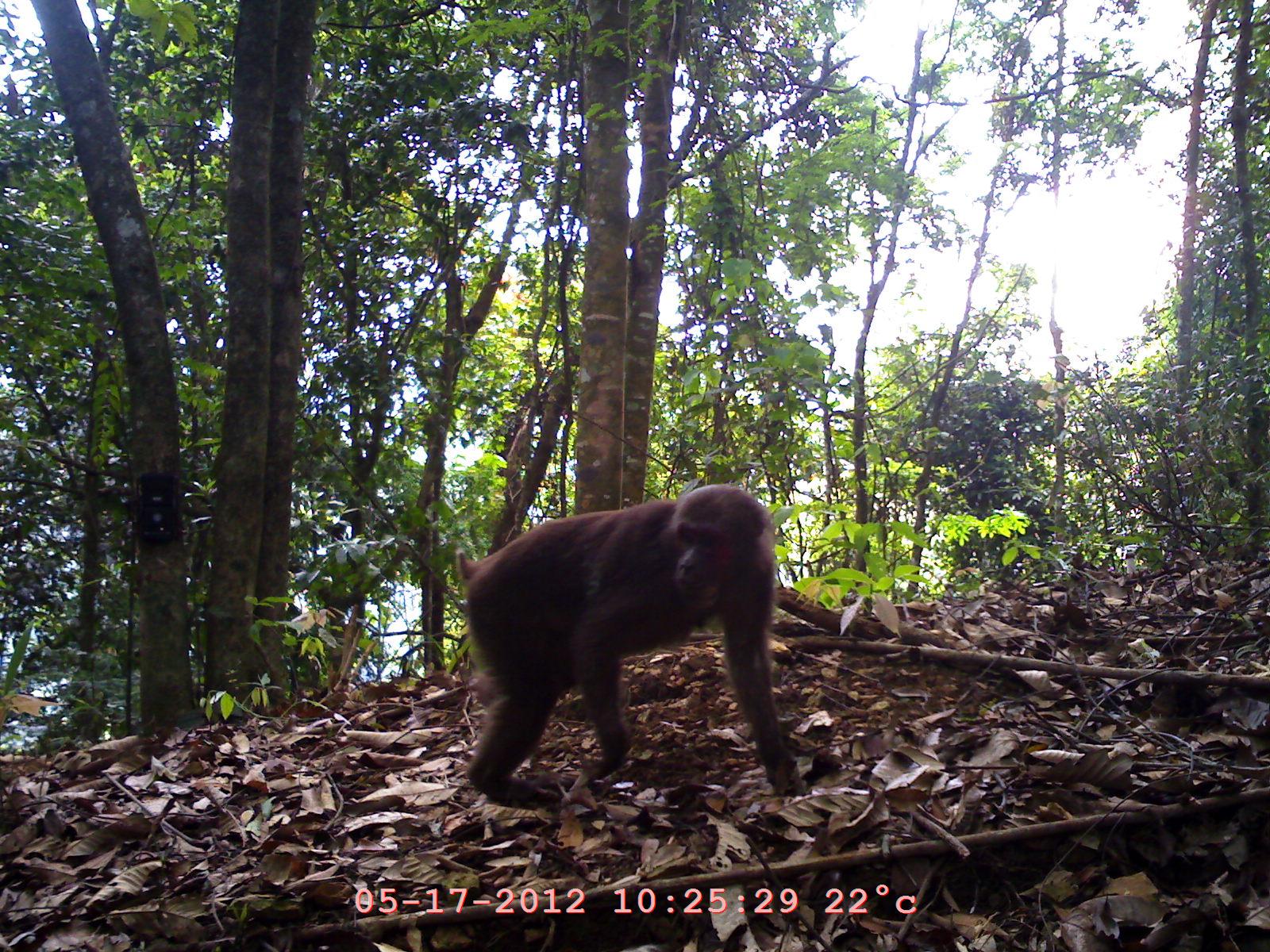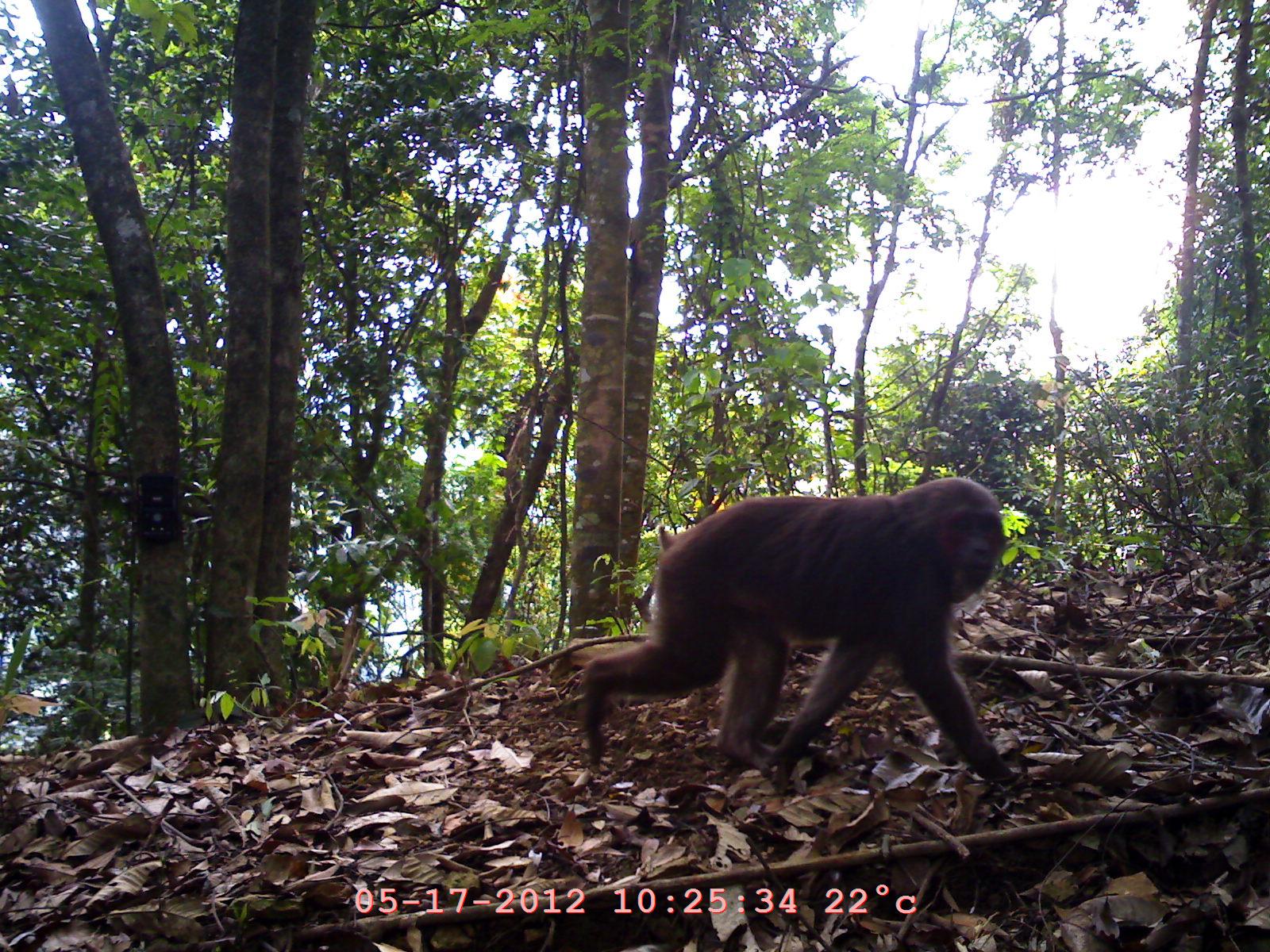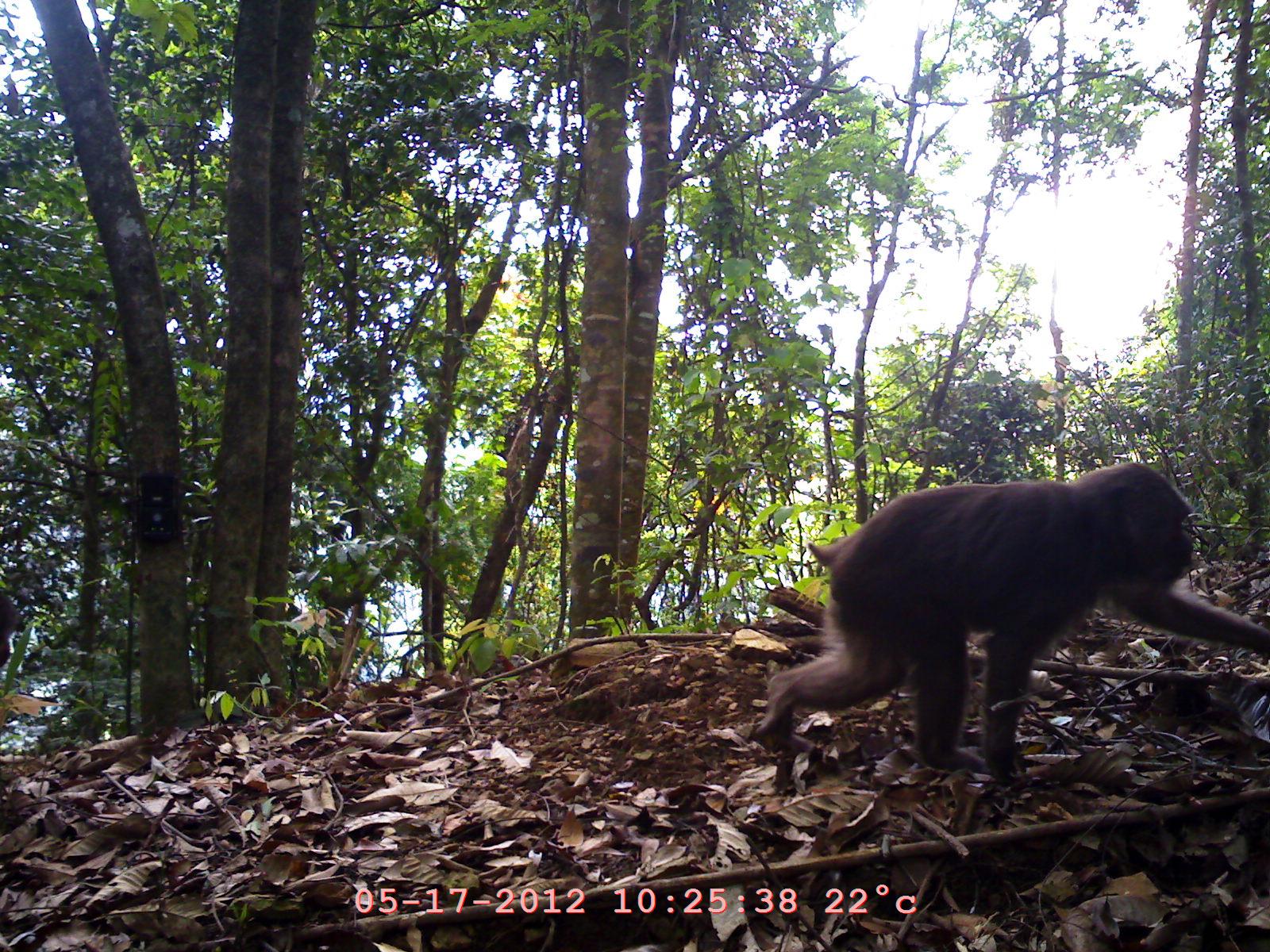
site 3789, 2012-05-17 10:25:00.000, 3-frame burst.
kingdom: Animalia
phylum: Chordata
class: Mammalia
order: Primates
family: Cercopithecidae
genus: Macaca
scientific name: Macaca arctoides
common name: stump-tailed macaque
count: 1